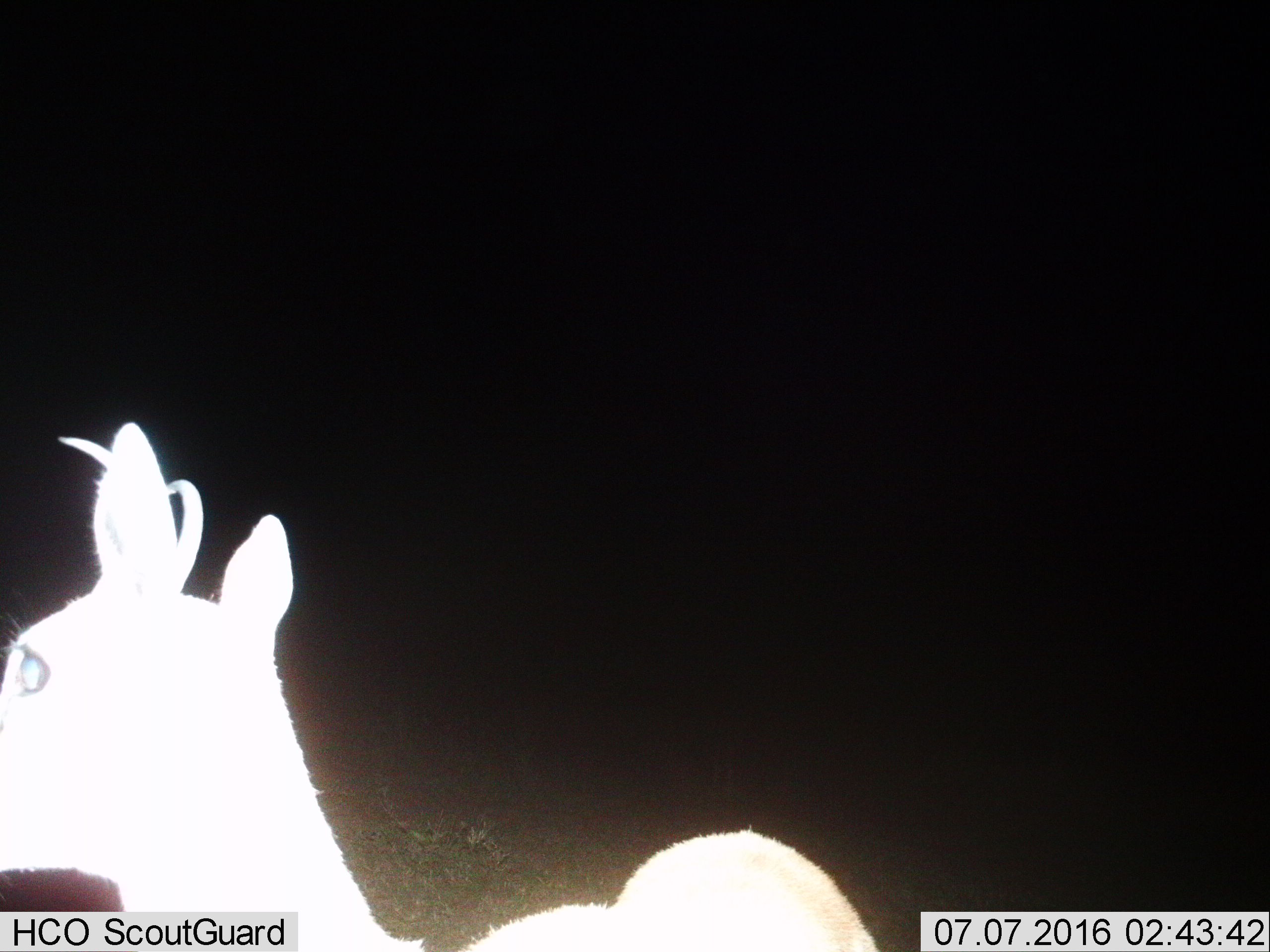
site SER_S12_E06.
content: unidentified animal